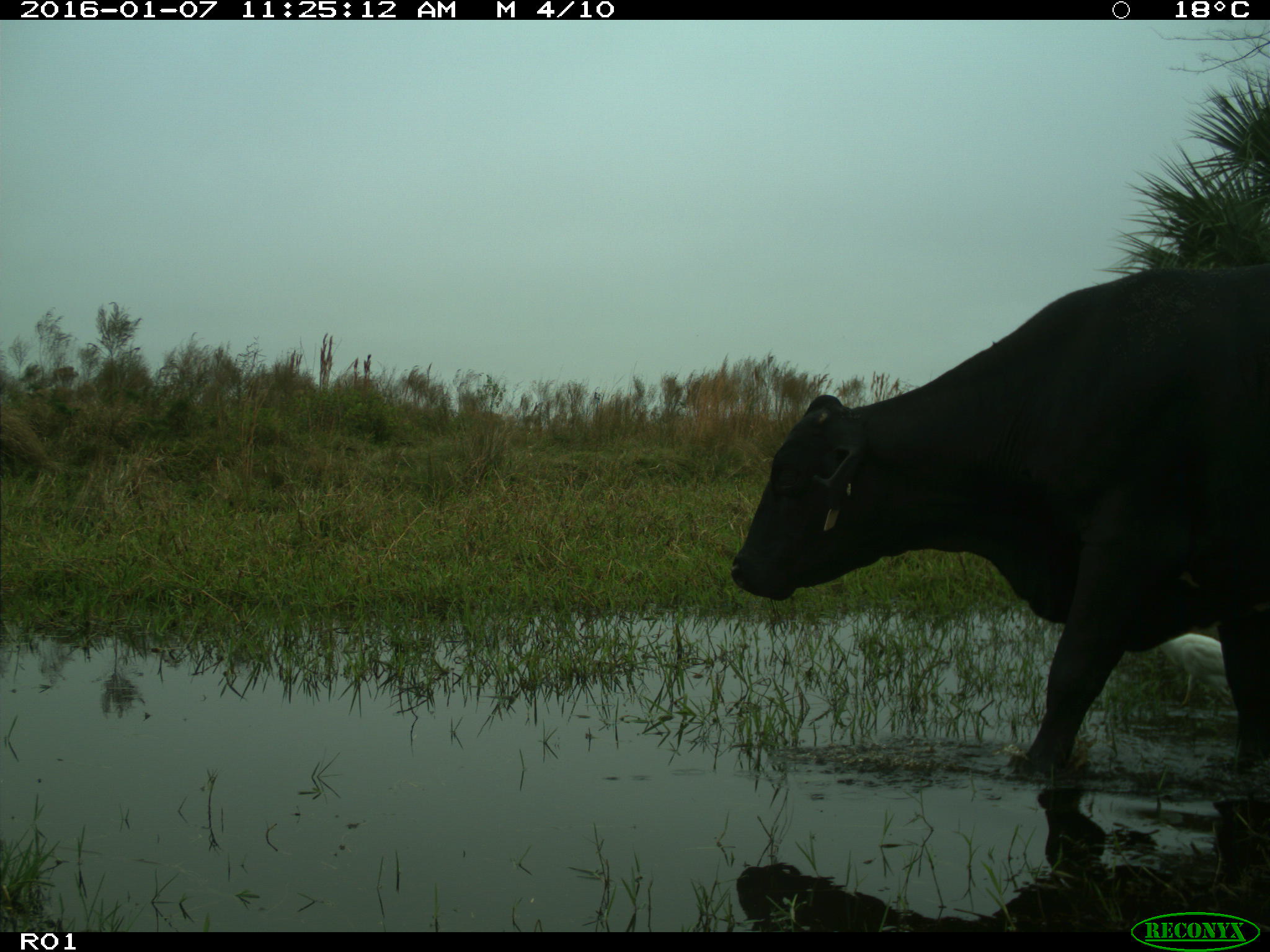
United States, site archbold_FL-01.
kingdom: Animalia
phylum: Chordata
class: Mammalia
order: Artiodactyla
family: Bovidae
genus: Bos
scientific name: Bos taurus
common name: domestic cow